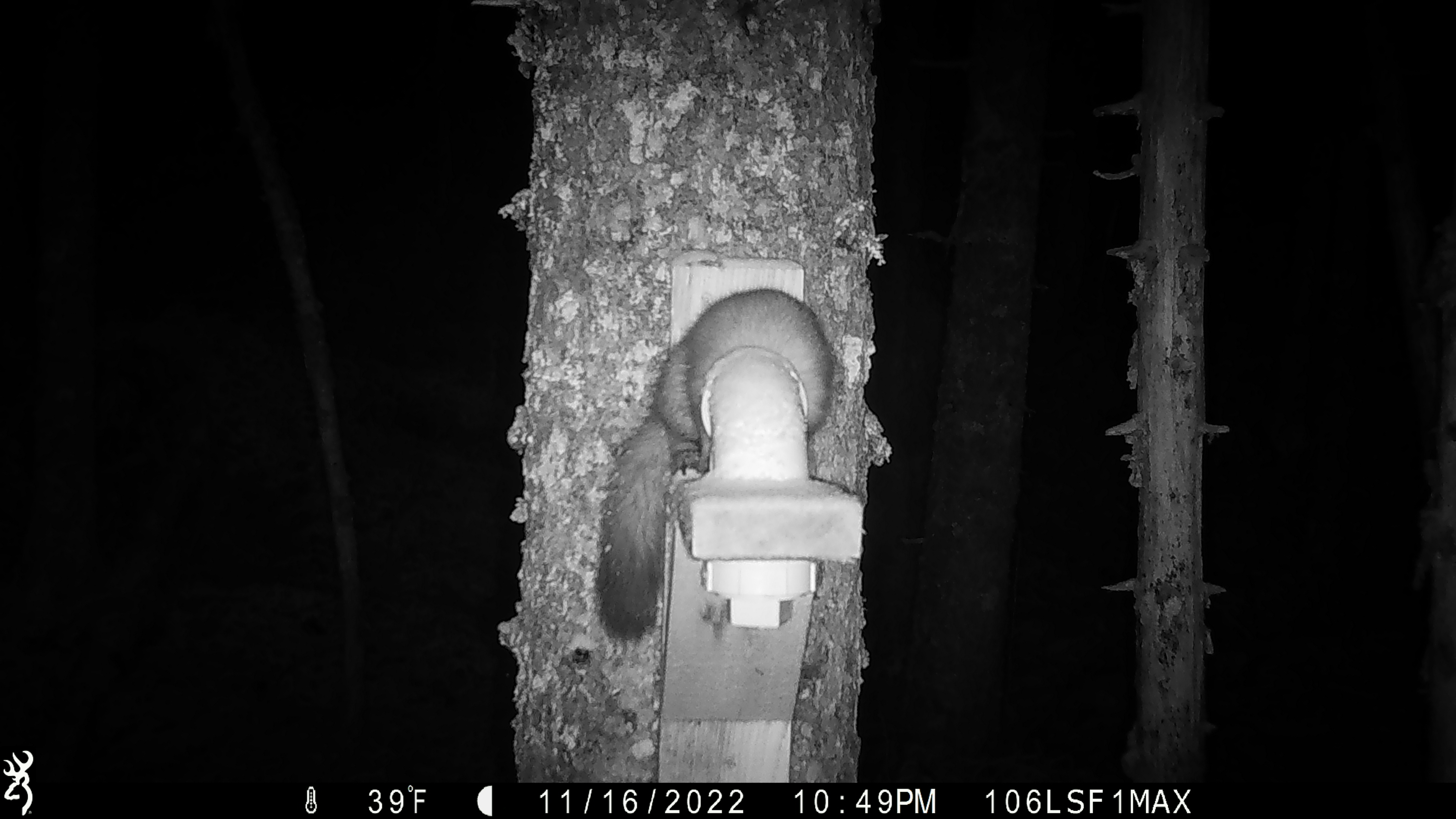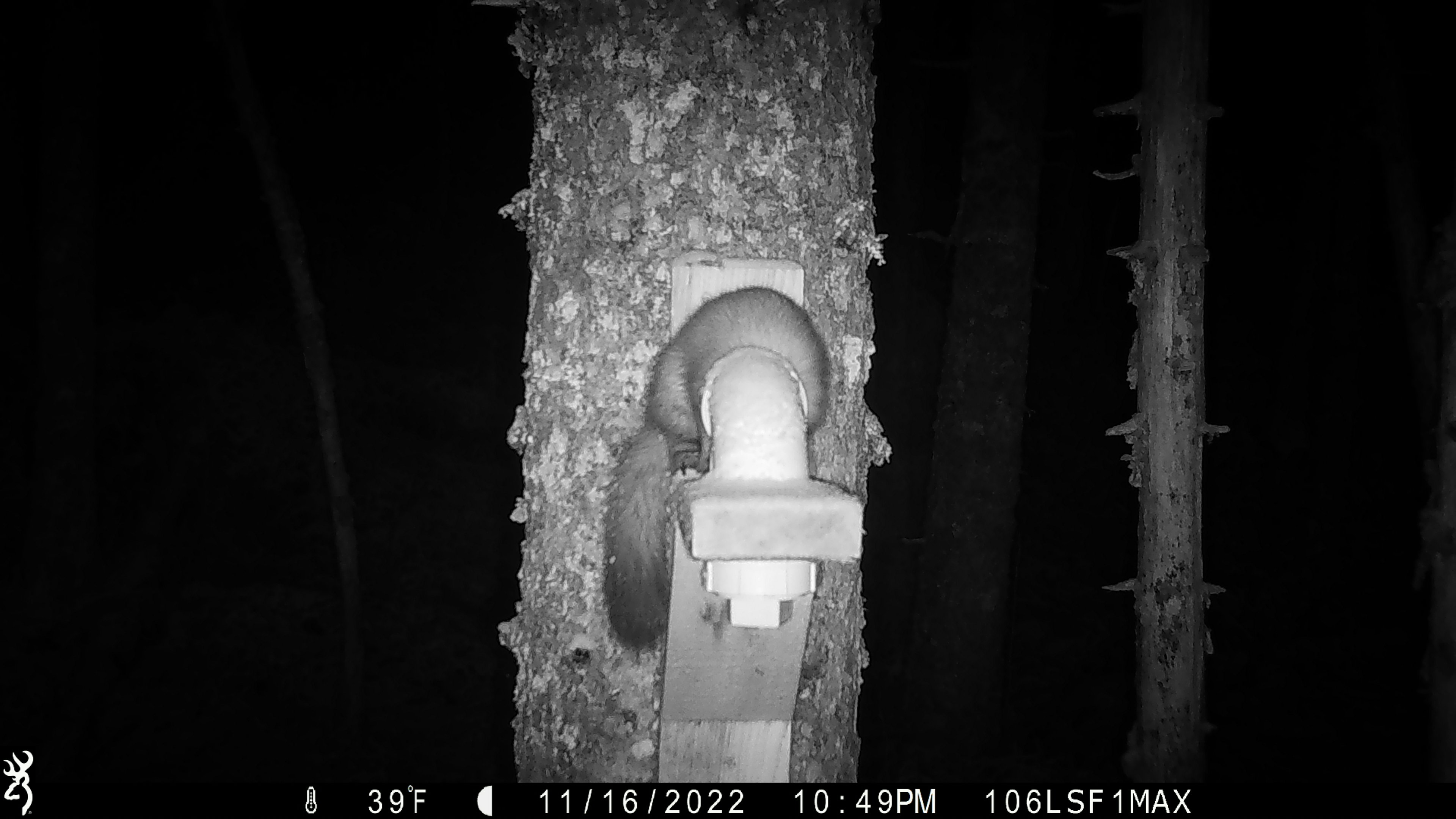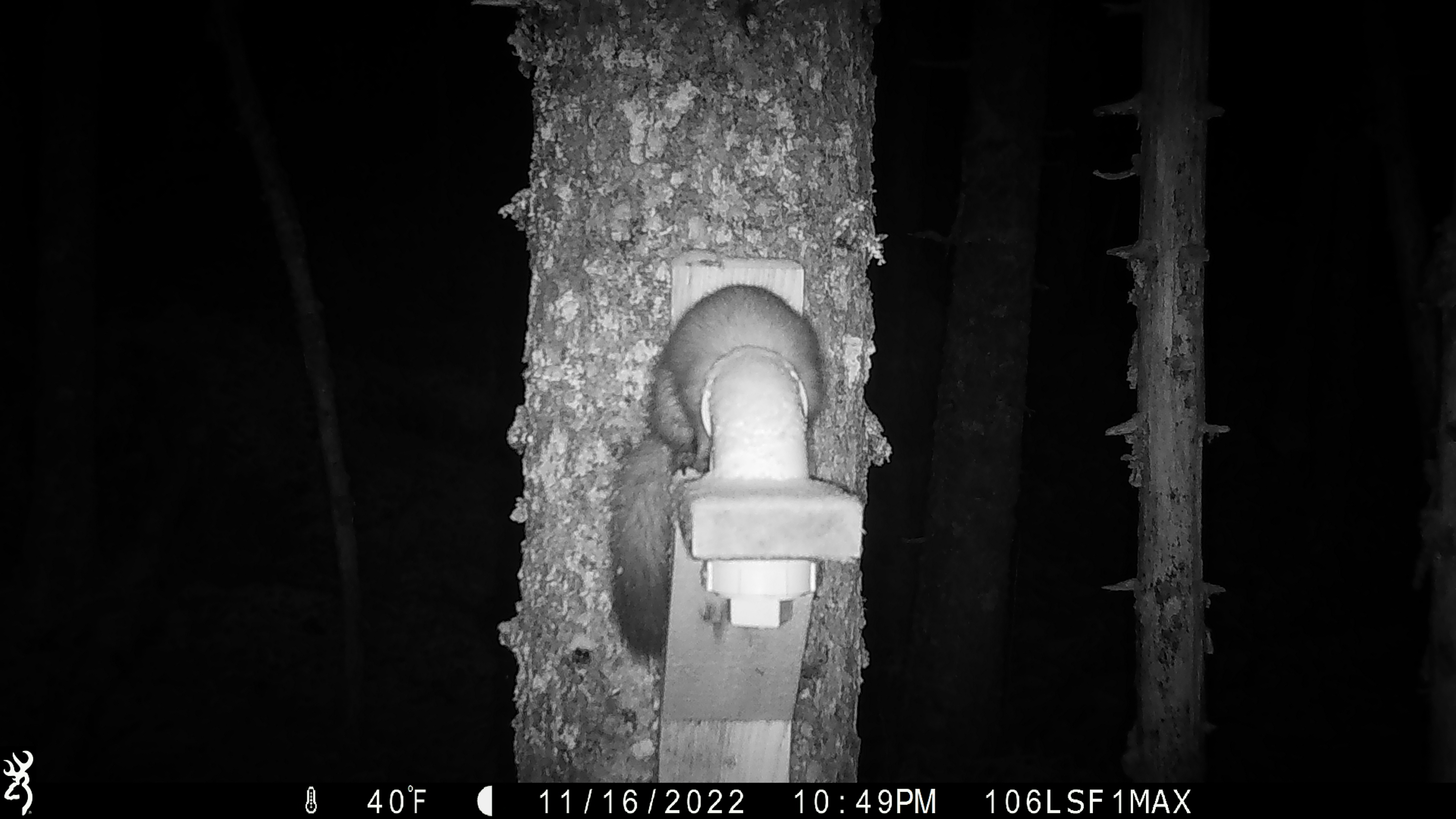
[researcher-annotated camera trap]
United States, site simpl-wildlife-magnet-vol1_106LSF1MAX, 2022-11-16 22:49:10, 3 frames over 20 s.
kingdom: Animalia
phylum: Chordata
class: Mammalia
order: Carnivora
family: Mustelidae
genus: Martes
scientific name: Martes americana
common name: american marten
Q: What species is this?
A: American marten (Martes americana).